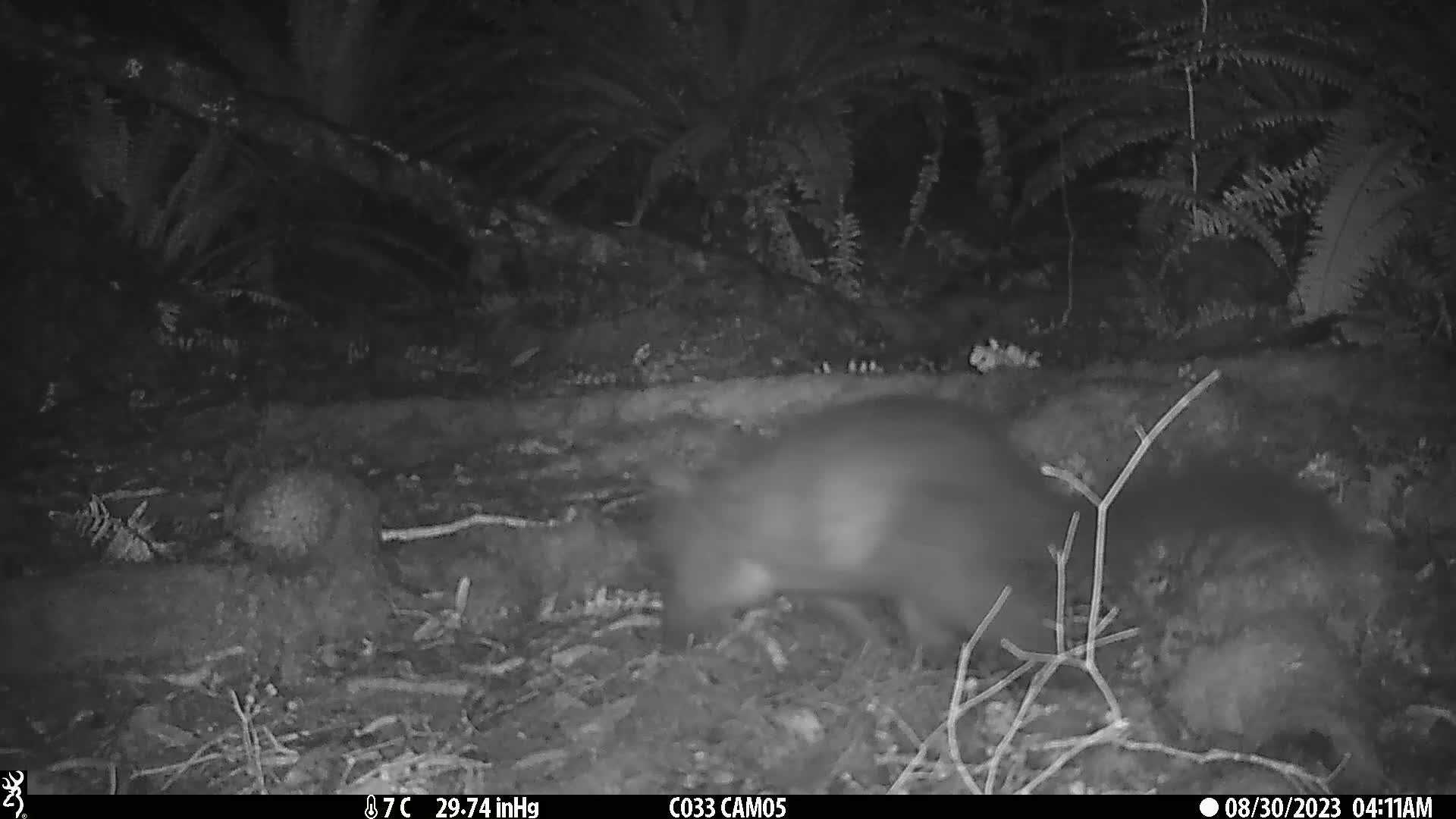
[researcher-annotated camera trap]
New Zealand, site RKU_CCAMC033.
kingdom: Animalia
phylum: Chordata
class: Mammalia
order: Diprotodontia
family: Phalangeridae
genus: Trichosurus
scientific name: Trichosurus vulpecula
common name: common brushtail possum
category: possum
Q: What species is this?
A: Possum (common brushtail possum) (Trichosurus vulpecula).